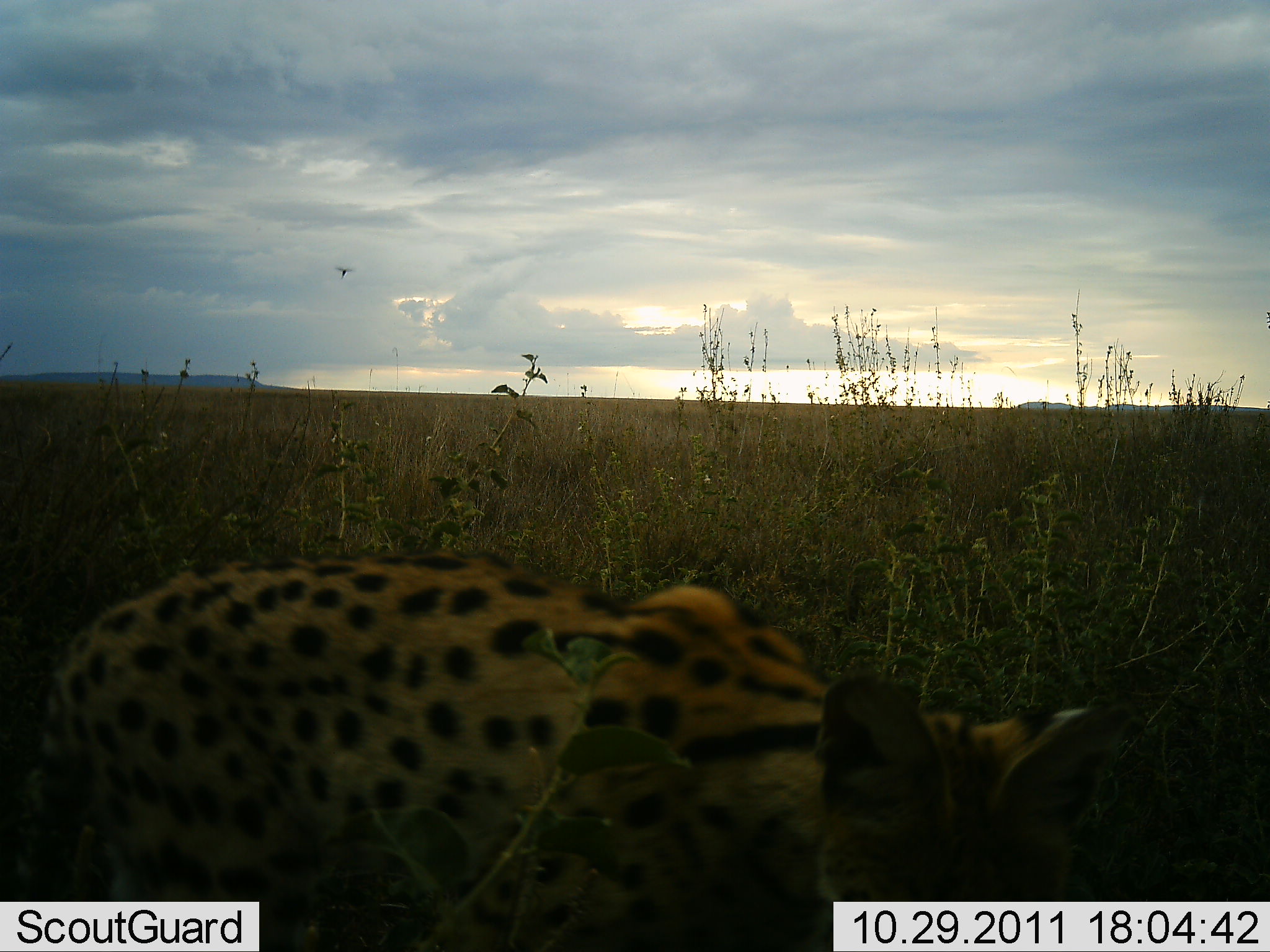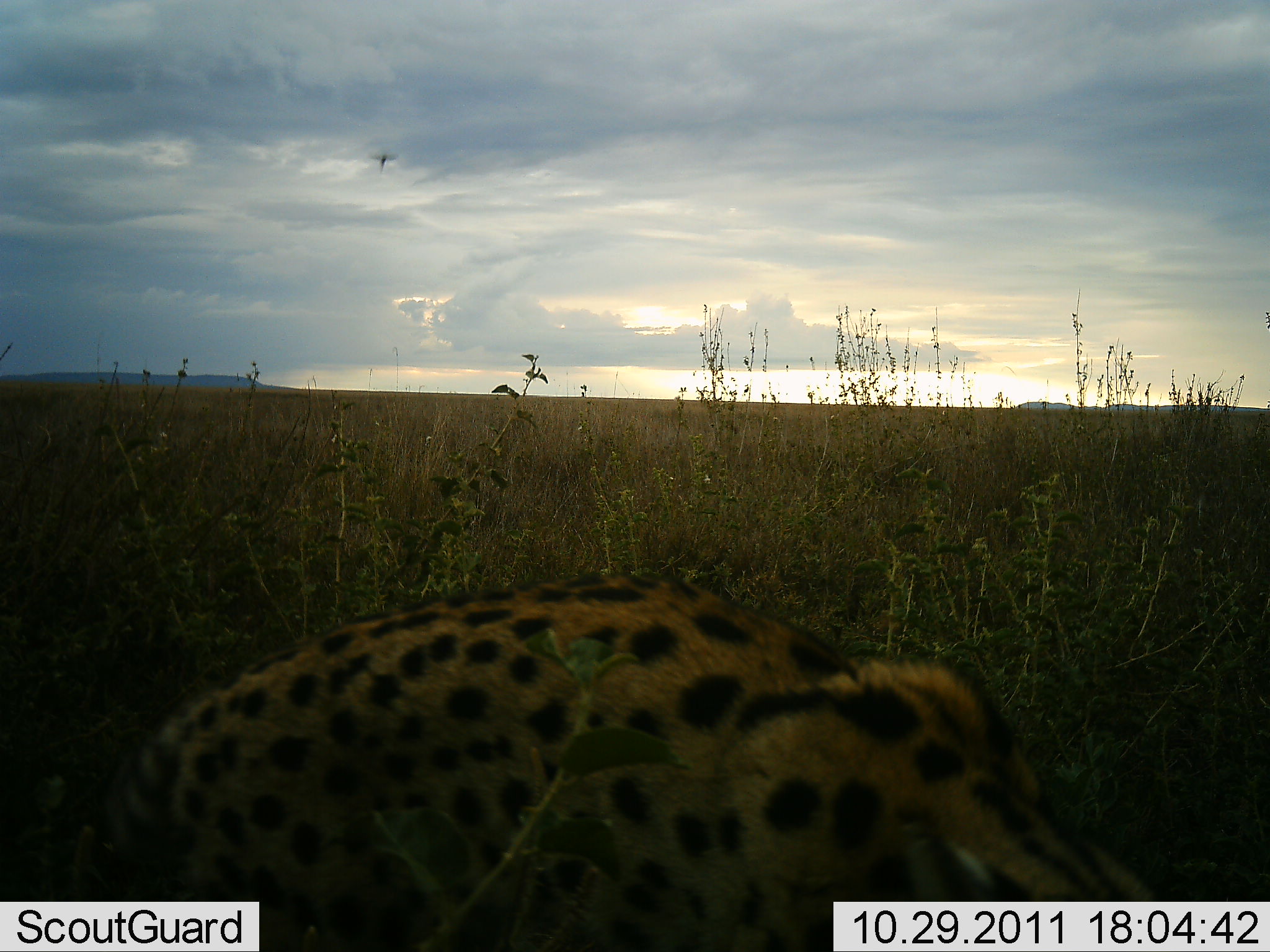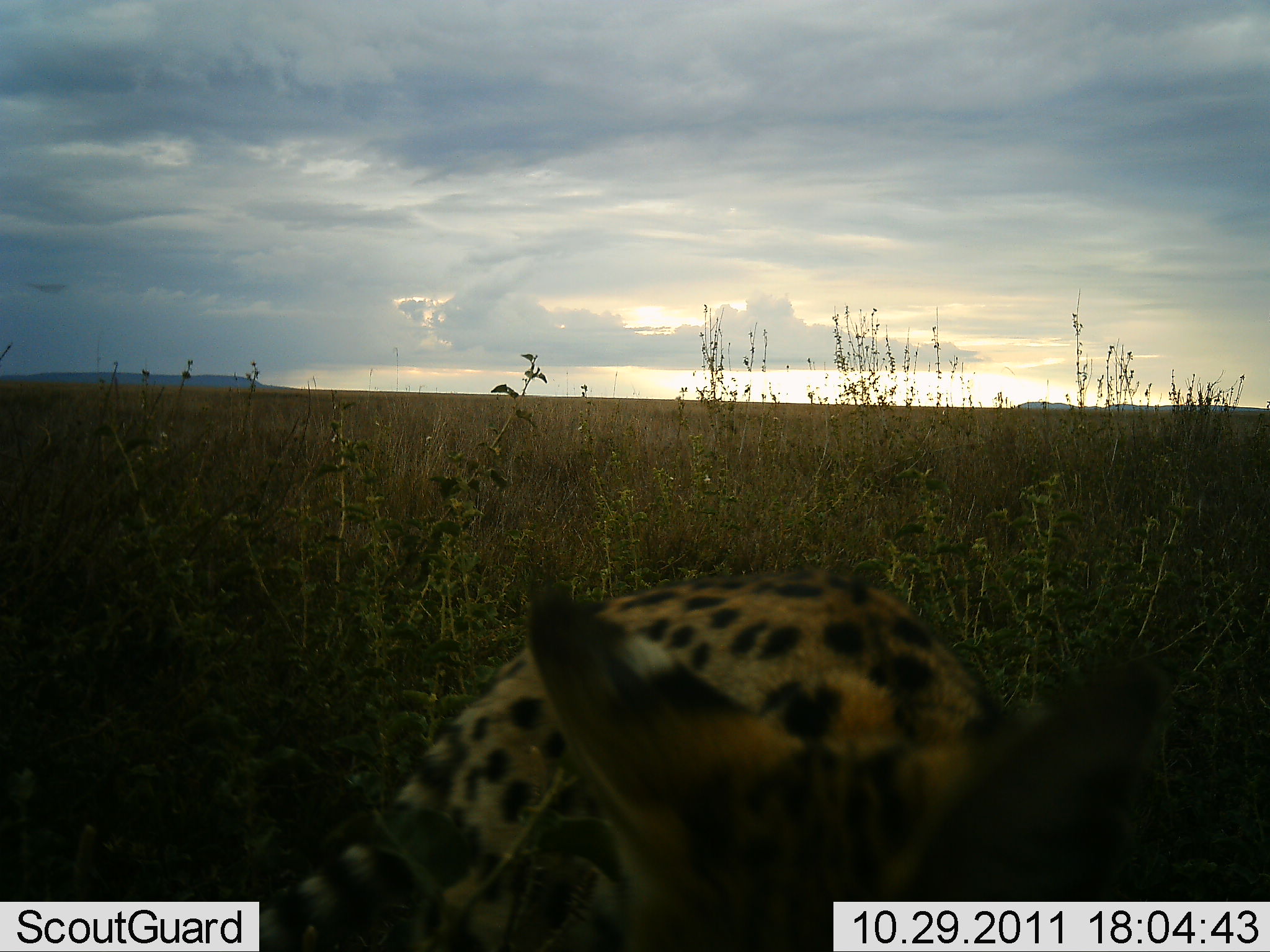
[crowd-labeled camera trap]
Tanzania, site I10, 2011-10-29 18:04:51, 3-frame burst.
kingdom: Animalia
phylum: Chordata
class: Mammalia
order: Carnivora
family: Felidae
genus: Leptailurus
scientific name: Leptailurus serval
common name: serval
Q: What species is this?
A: Serval (Leptailurus serval).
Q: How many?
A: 1.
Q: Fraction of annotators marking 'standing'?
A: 9%.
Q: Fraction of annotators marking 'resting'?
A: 9%.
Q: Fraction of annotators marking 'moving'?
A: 64%.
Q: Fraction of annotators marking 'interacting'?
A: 18%.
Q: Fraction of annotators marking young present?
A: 0%.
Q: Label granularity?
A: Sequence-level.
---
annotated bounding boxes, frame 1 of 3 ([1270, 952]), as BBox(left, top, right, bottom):
animal: BBox(0, 555, 1093, 950)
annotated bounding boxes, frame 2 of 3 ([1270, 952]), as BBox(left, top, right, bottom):
animal: BBox(41, 568, 1196, 950)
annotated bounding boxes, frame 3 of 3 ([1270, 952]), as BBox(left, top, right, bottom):
animal: BBox(261, 535, 1212, 952)